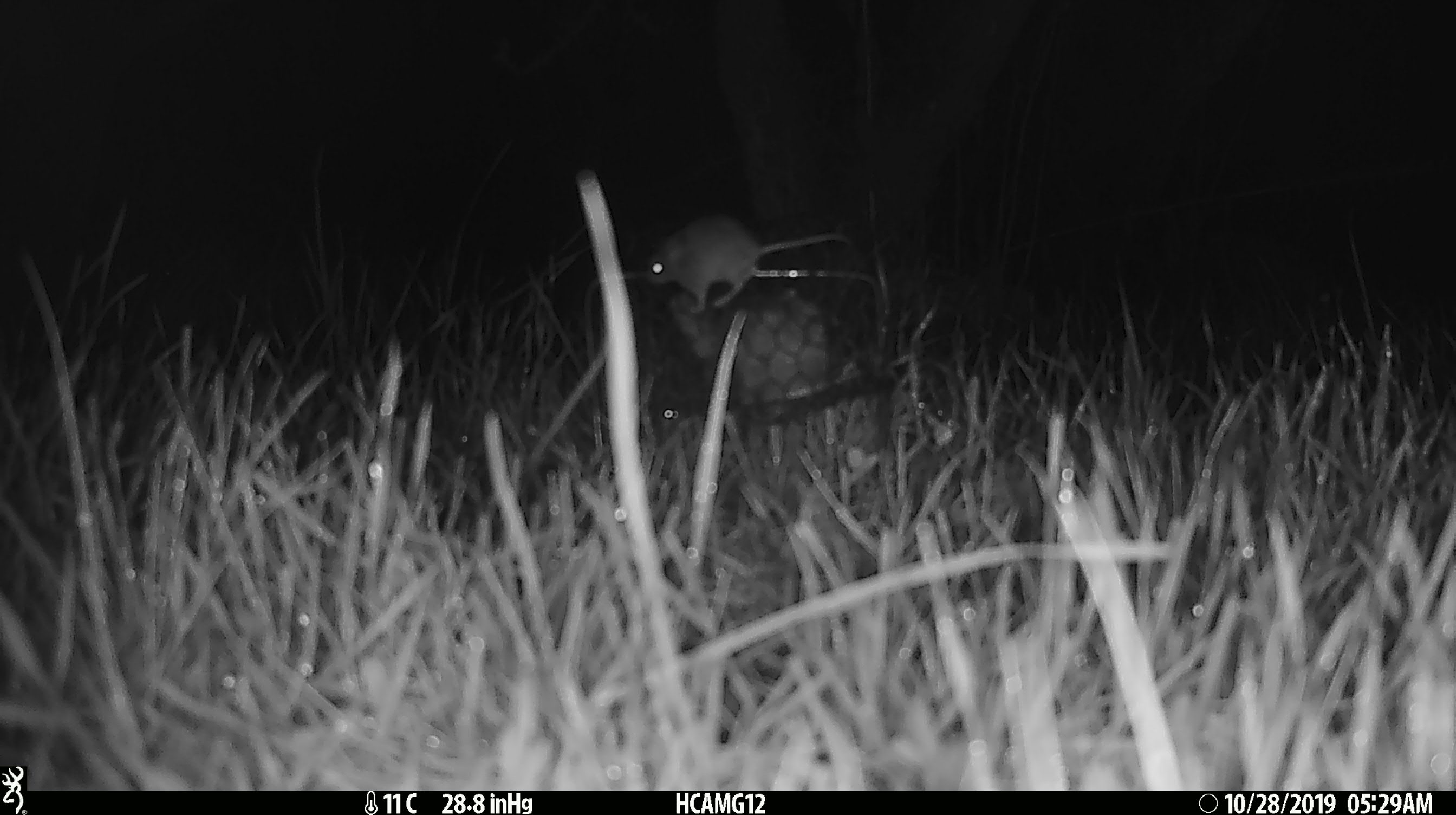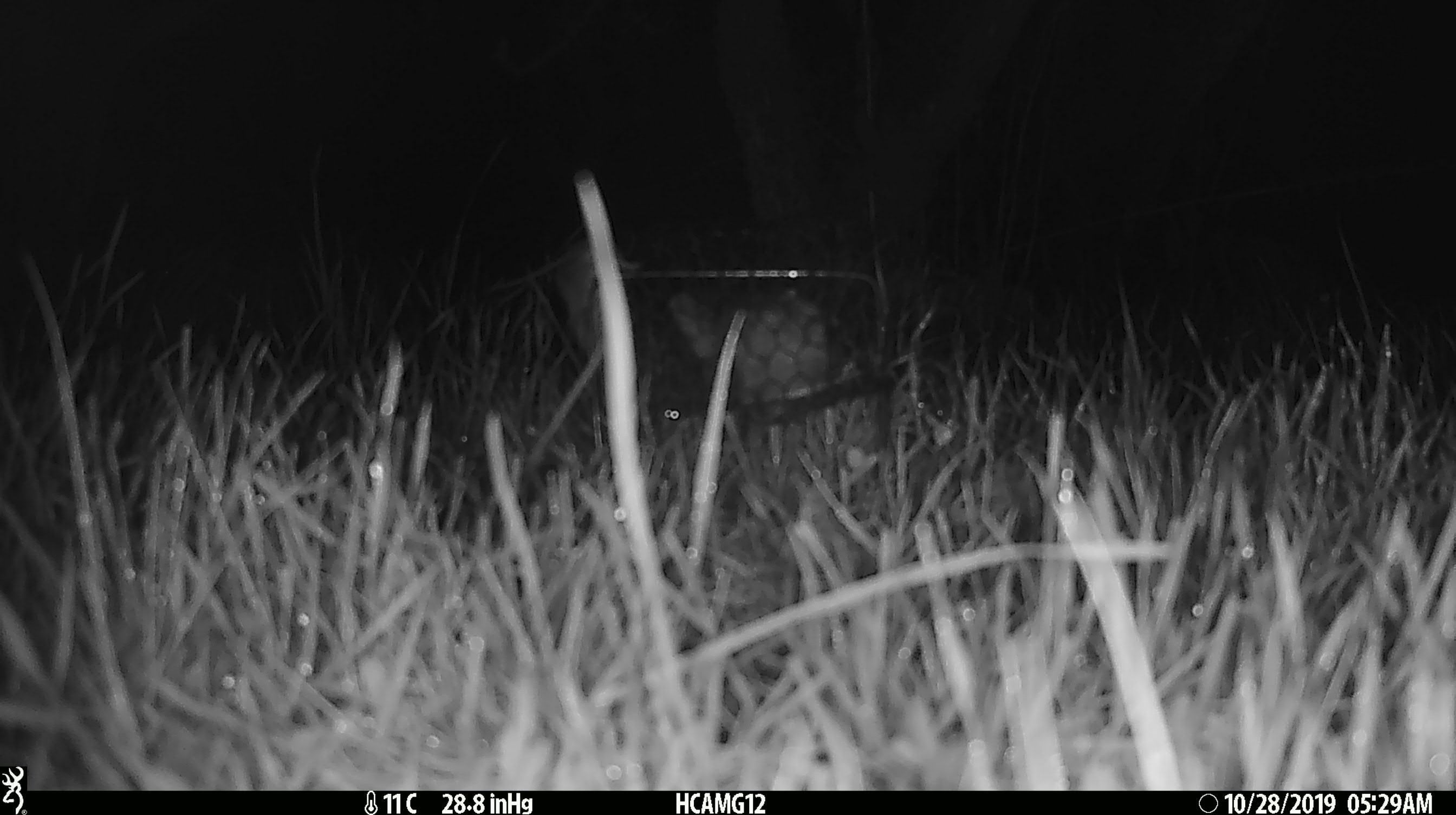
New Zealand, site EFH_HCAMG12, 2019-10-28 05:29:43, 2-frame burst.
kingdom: Animalia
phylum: Chordata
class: Mammalia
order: Rodentia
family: Muridae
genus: Mus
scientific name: Mus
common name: mouse